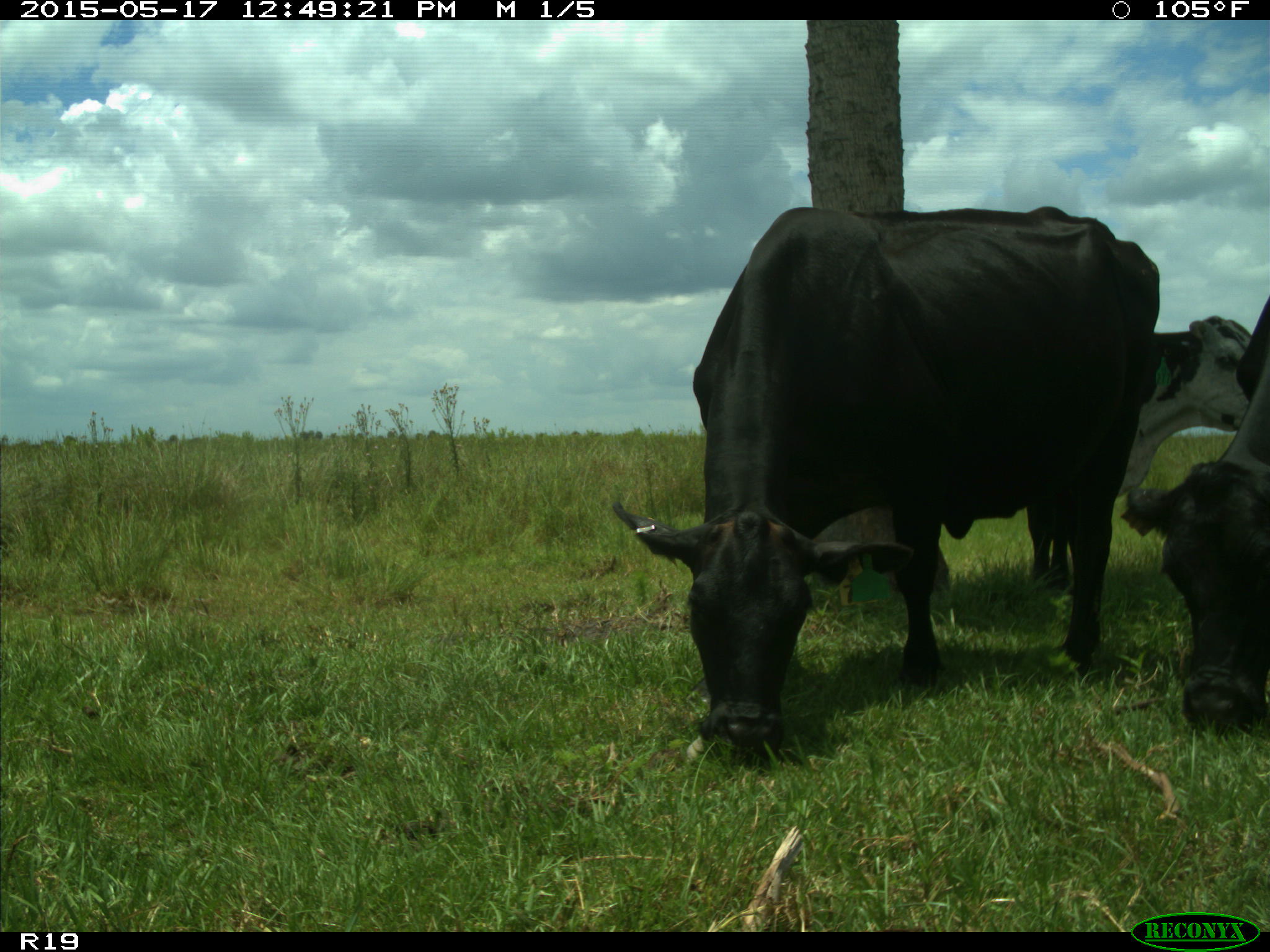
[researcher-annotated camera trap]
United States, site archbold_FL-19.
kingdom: Animalia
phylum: Chordata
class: Mammalia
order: Artiodactyla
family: Bovidae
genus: Bos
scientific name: Bos taurus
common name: domestic cow